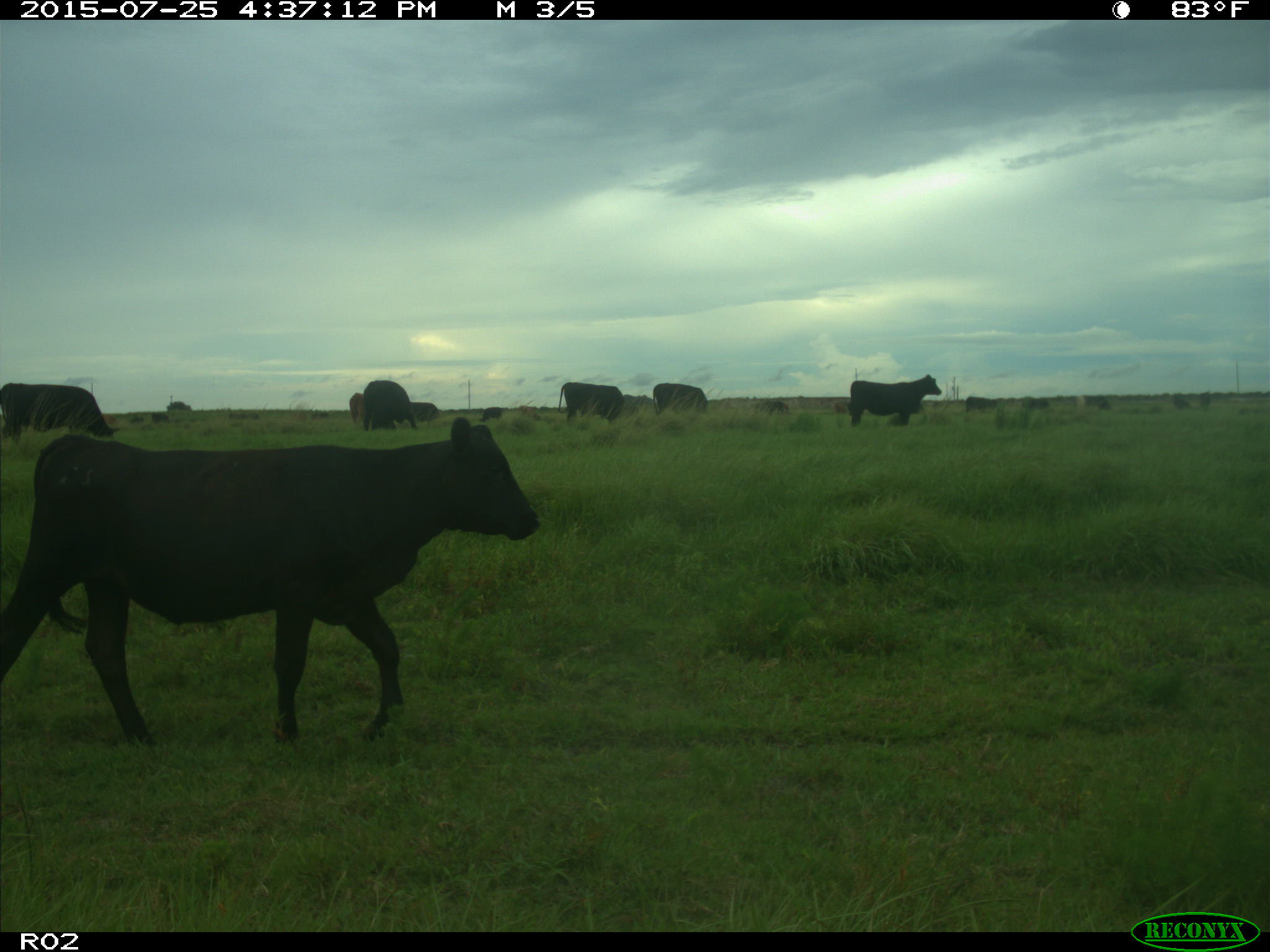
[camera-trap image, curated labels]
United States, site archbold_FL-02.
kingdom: Animalia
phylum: Chordata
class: Mammalia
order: Artiodactyla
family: Bovidae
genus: Bos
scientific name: Bos taurus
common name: domestic cow